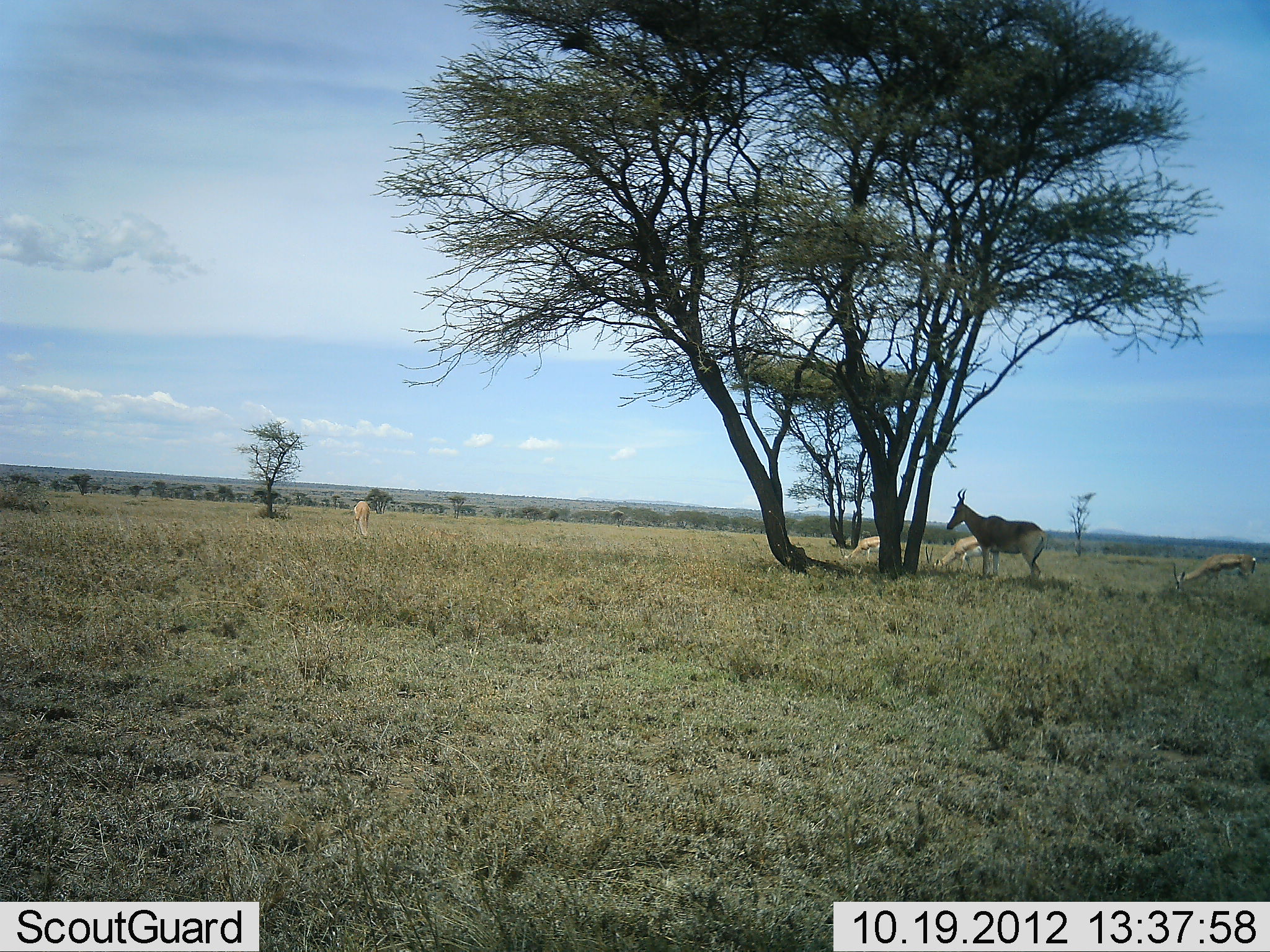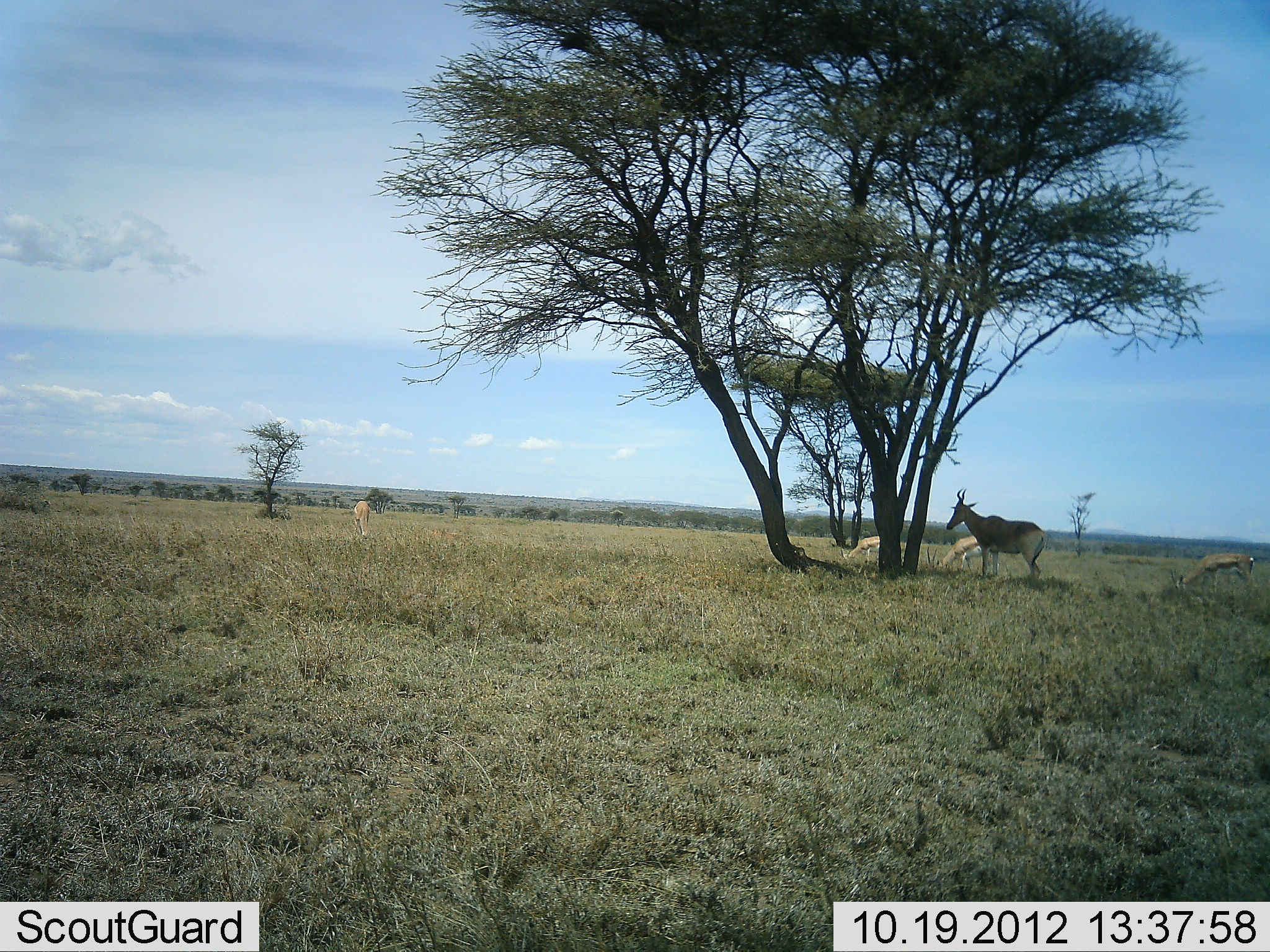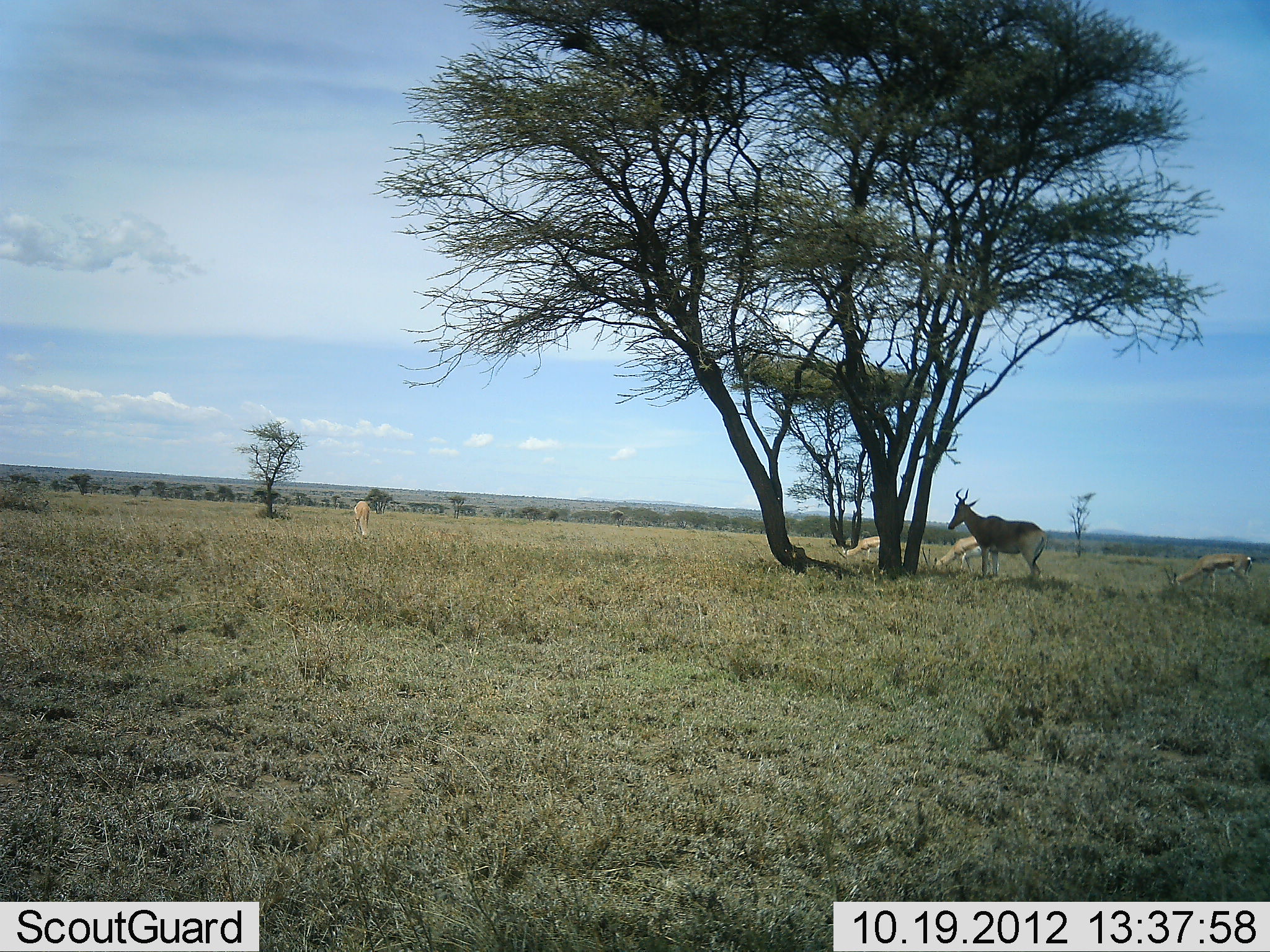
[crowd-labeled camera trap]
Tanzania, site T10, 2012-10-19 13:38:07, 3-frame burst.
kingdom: Animalia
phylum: Chordata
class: Mammalia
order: Artiodactyla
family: Bovidae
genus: Eudorcas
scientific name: Eudorcas thomsonii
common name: thomson's gazelle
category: gazellethomsons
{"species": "gazellethomsons (thomson's gazelle) (Eudorcas thomsonii)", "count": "4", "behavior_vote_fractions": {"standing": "8%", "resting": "0%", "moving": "0%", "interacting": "0%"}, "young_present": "0%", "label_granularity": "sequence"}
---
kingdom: Animalia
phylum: Chordata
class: Mammalia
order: Artiodactyla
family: Bovidae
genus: Alcelaphus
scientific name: Alcelaphus buselaphus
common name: hartebeest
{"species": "hartebeest (Alcelaphus buselaphus)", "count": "1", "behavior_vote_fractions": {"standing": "95%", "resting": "5%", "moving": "0%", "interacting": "0%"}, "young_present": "0%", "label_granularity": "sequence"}